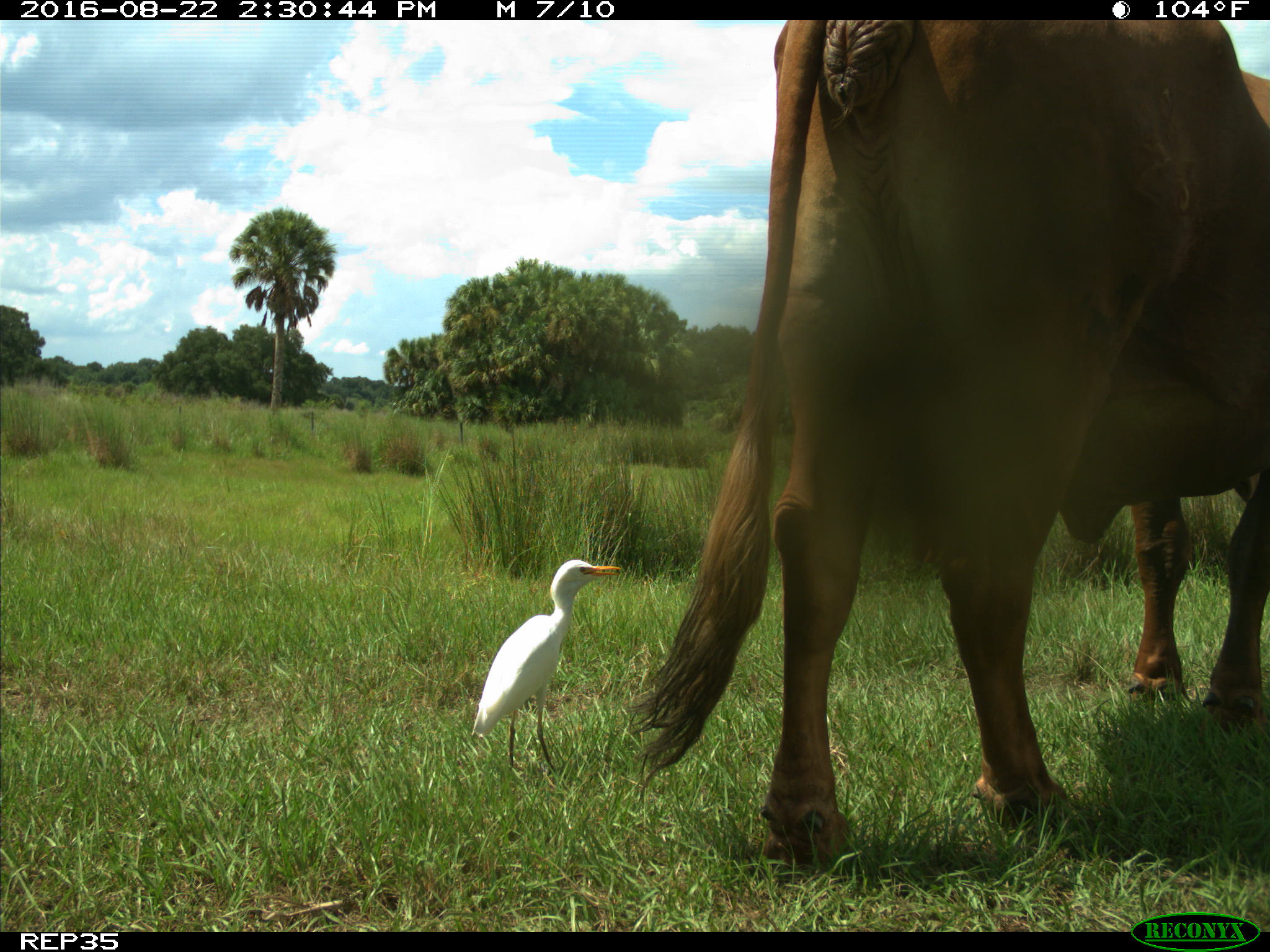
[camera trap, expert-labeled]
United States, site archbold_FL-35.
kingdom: Animalia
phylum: Chordata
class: Mammalia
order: Artiodactyla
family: Bovidae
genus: Bos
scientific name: Bos taurus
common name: domestic cow